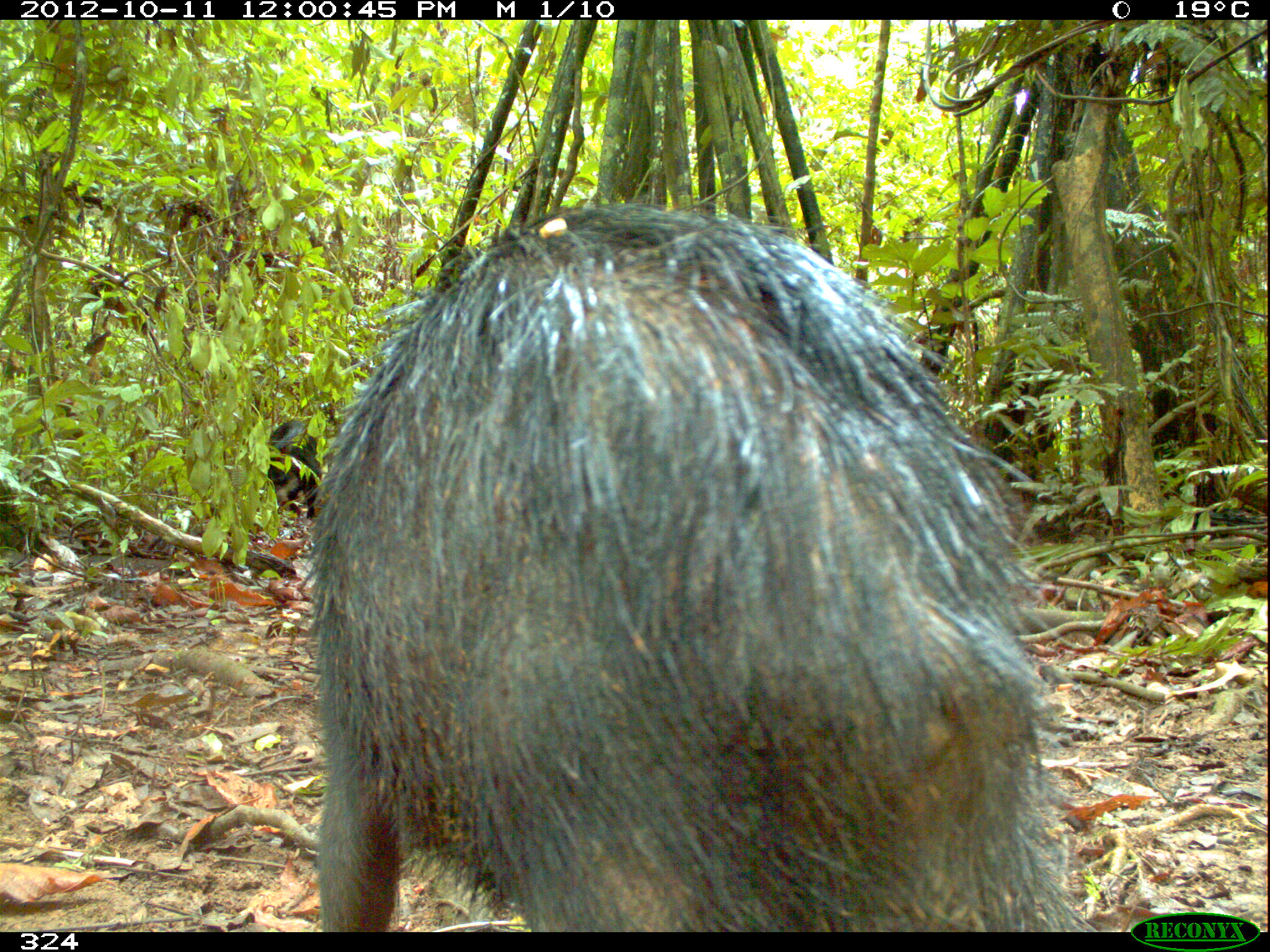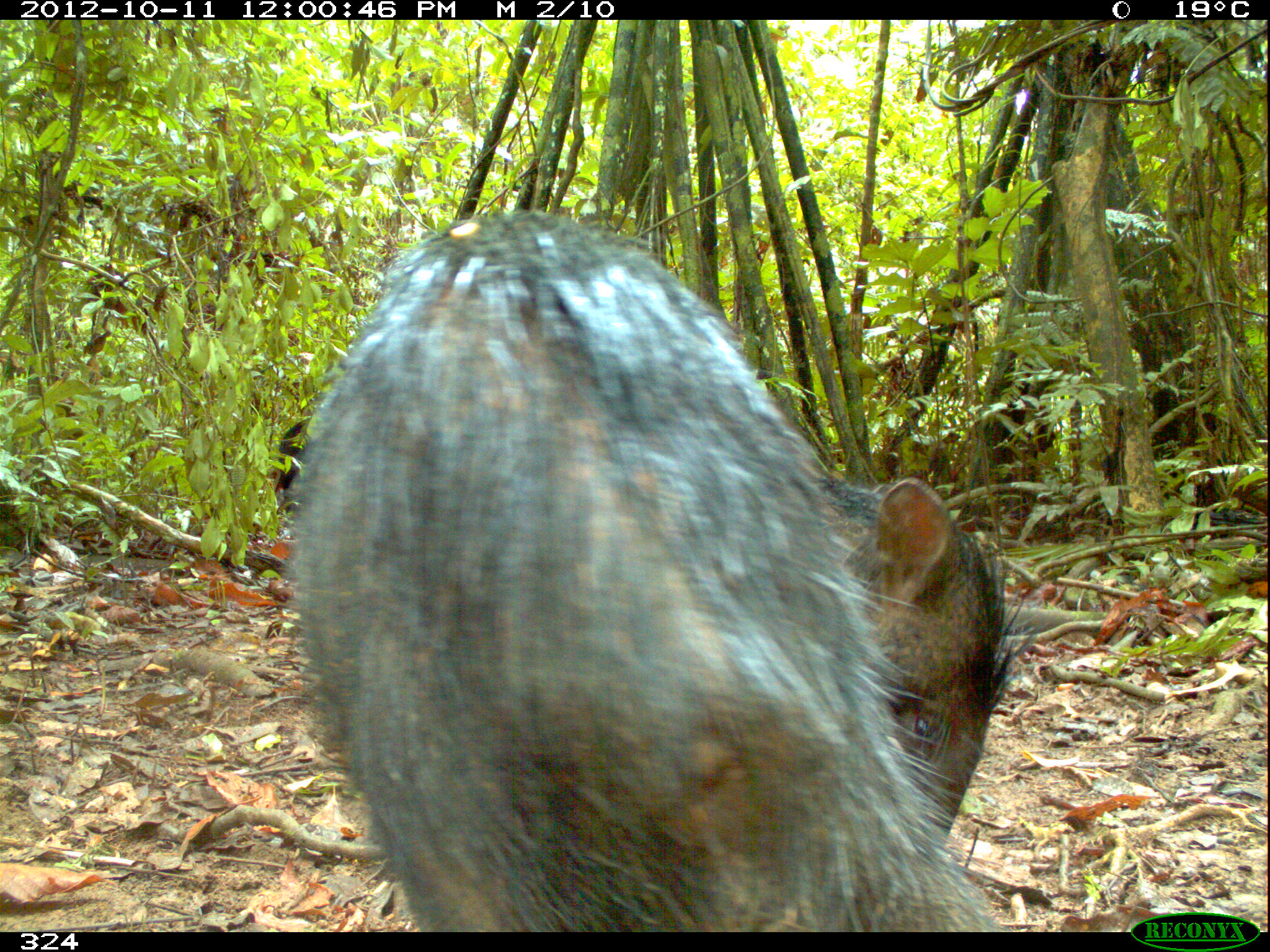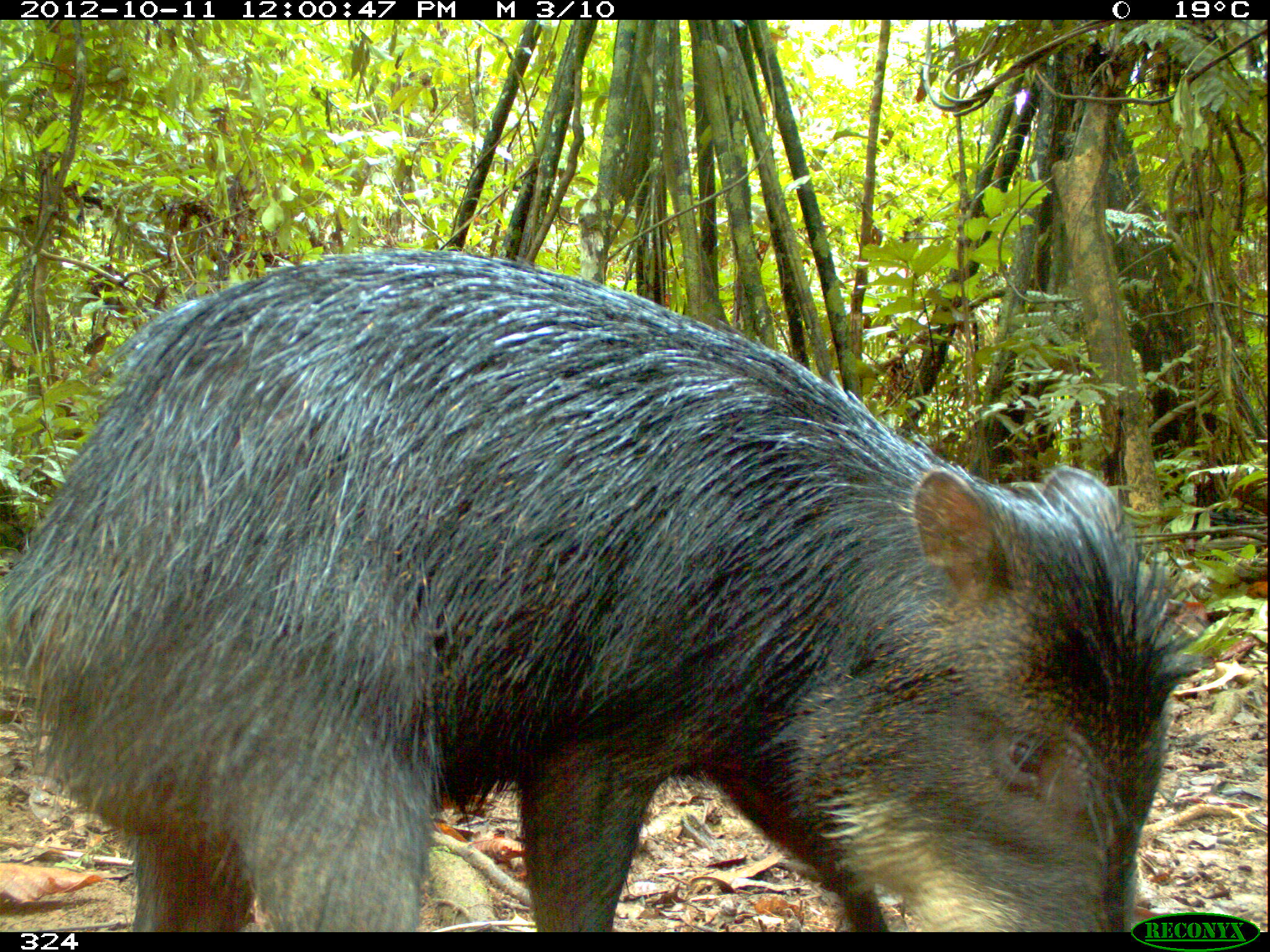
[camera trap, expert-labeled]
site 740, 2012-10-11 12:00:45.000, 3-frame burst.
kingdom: Animalia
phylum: Chordata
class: Mammalia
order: Artiodactyla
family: Tayassuidae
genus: Tayassu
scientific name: Tayassu pecari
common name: white-lipped peccary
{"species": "Tayassu pecari (white-lipped peccary)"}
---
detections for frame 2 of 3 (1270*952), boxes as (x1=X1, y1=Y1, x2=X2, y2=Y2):
tayassu pecari: (x1=281, y1=206, x2=1036, y2=932)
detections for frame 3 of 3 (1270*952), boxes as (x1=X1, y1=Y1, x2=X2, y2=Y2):
tayassu pecari: (x1=2, y1=247, x2=1217, y2=932)